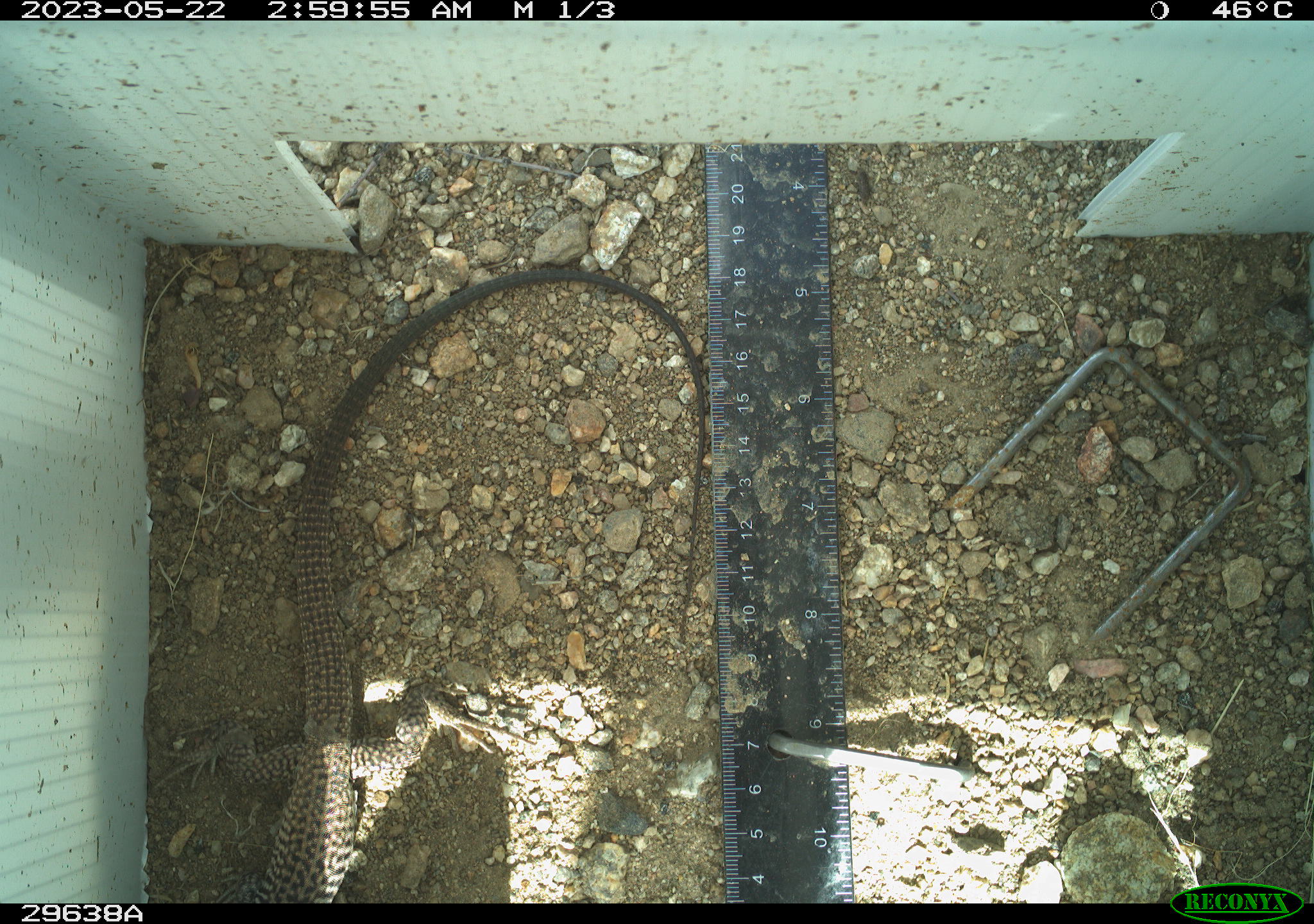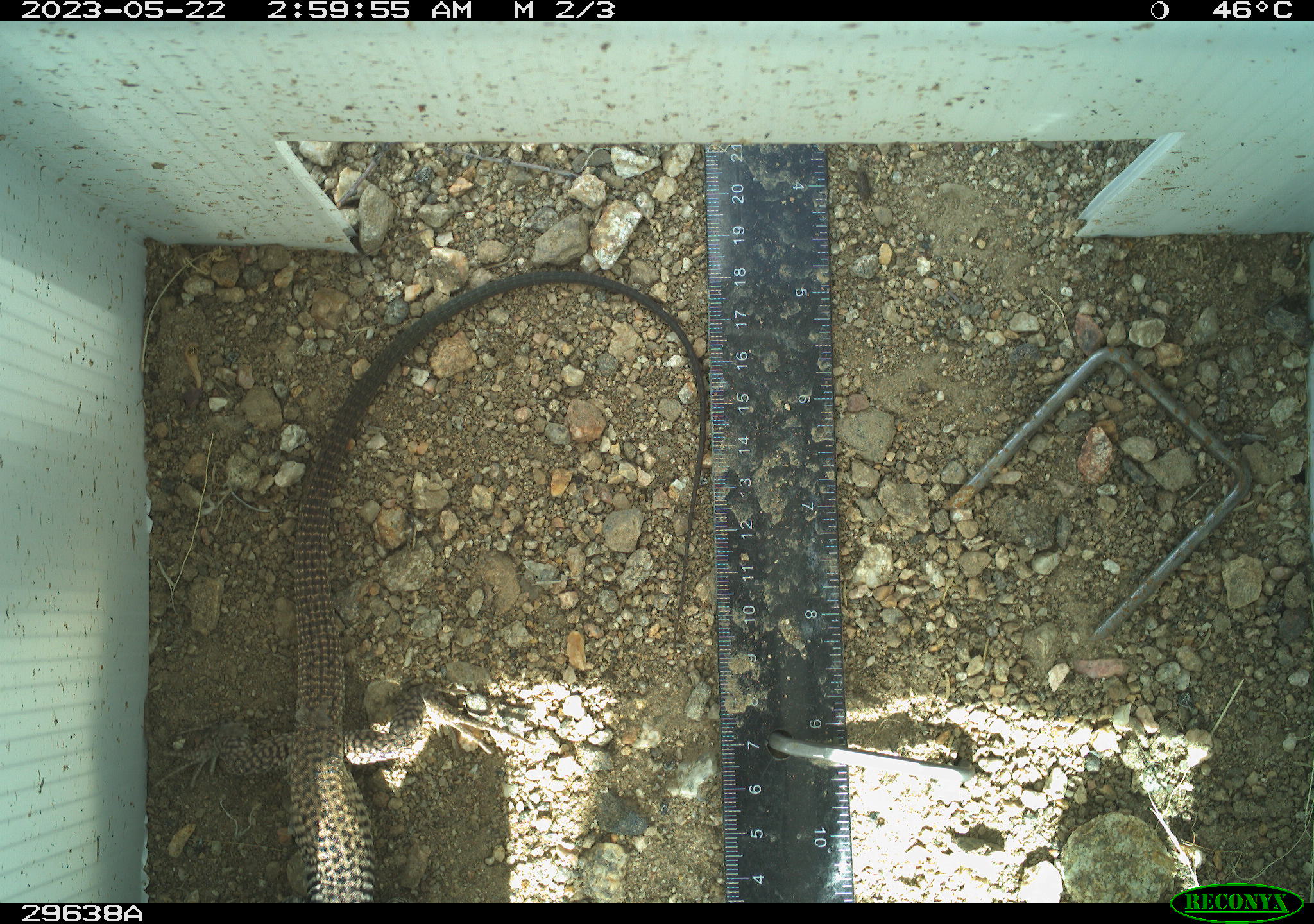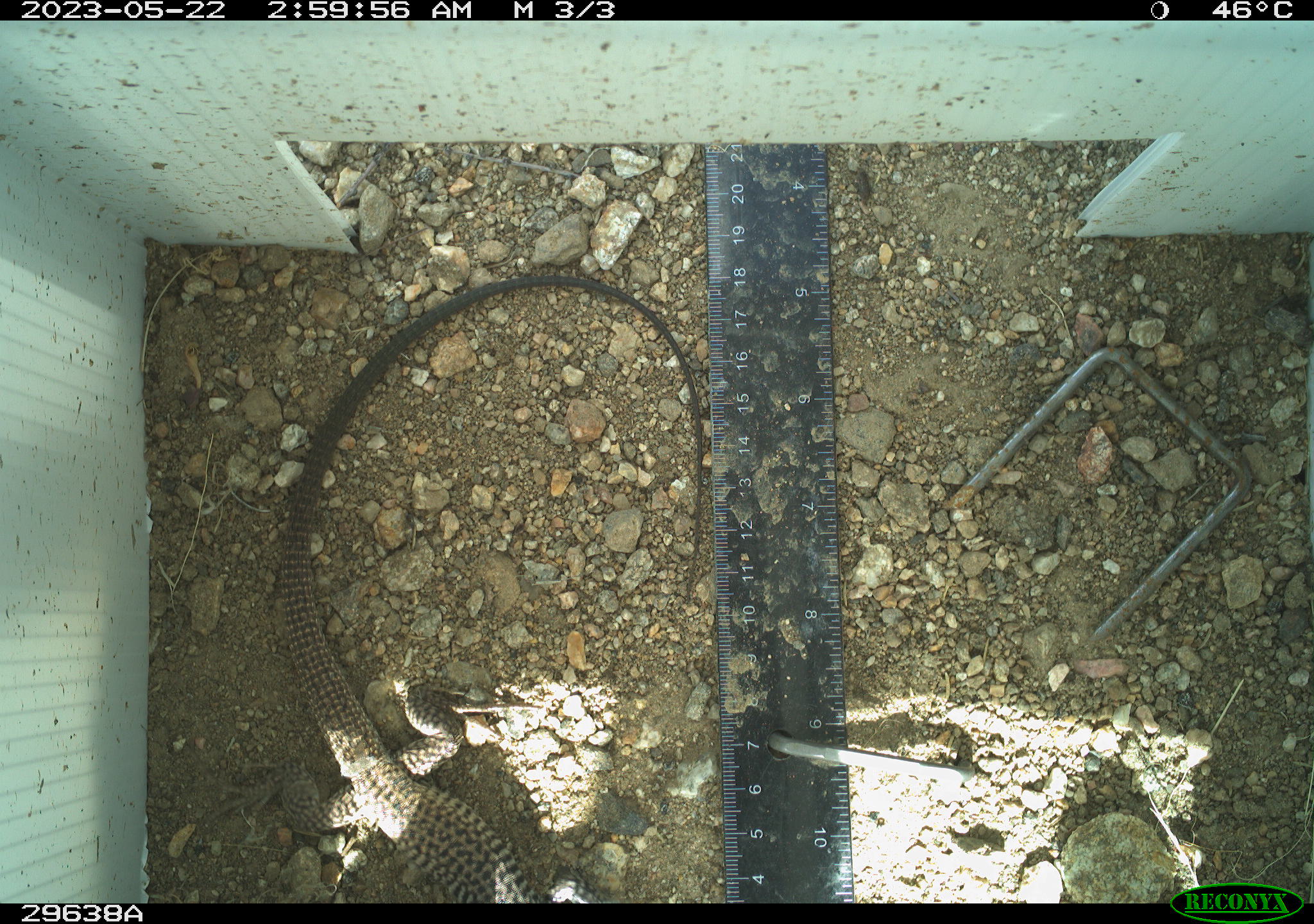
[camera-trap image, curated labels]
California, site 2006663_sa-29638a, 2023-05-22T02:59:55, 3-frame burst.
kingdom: Animalia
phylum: Chordata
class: Reptilia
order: Squamata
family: Teiidae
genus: Aspidoscelis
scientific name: Aspidoscelis tigris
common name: western whiptail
Western whiptail (Aspidoscelis tigris).